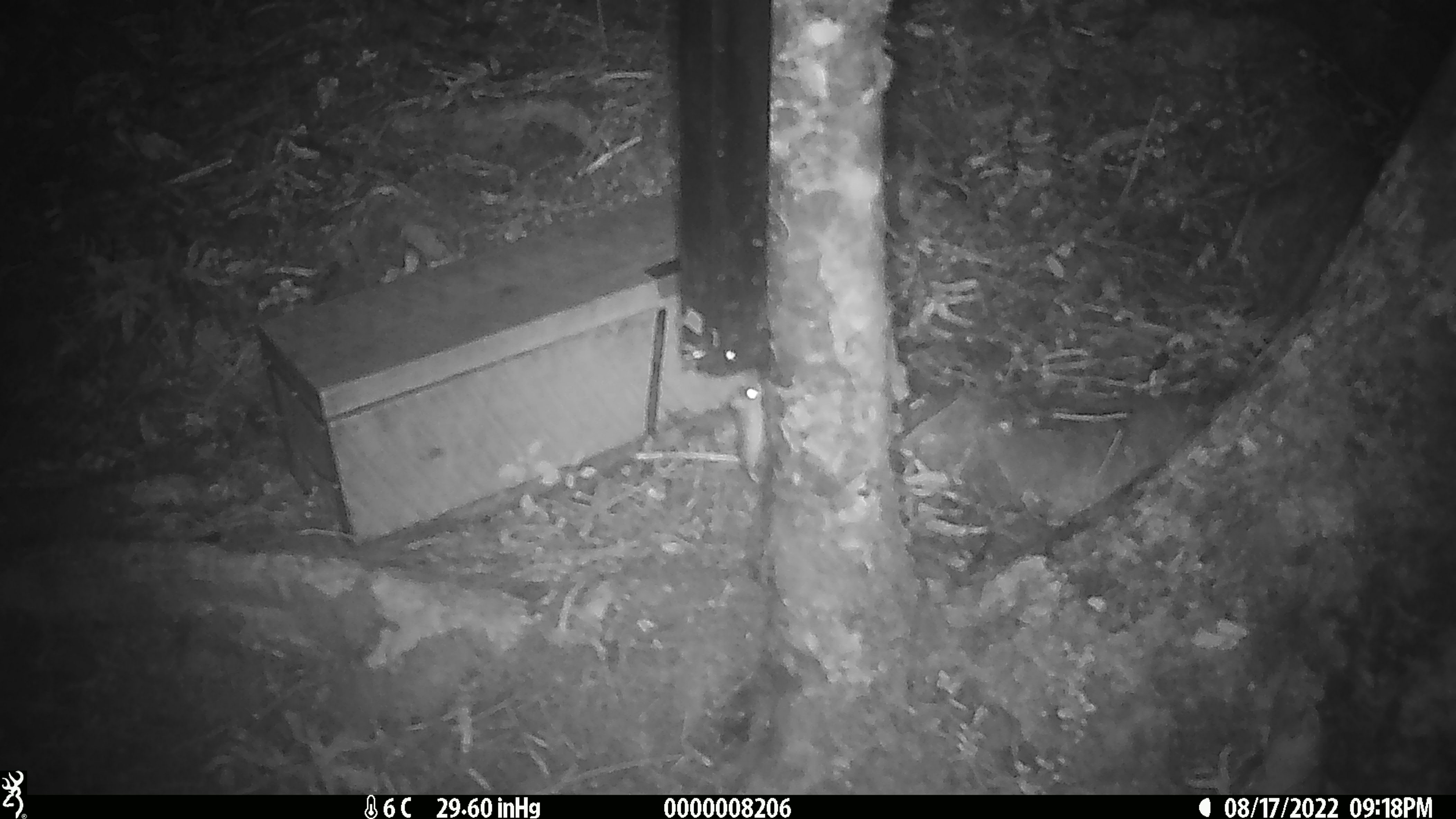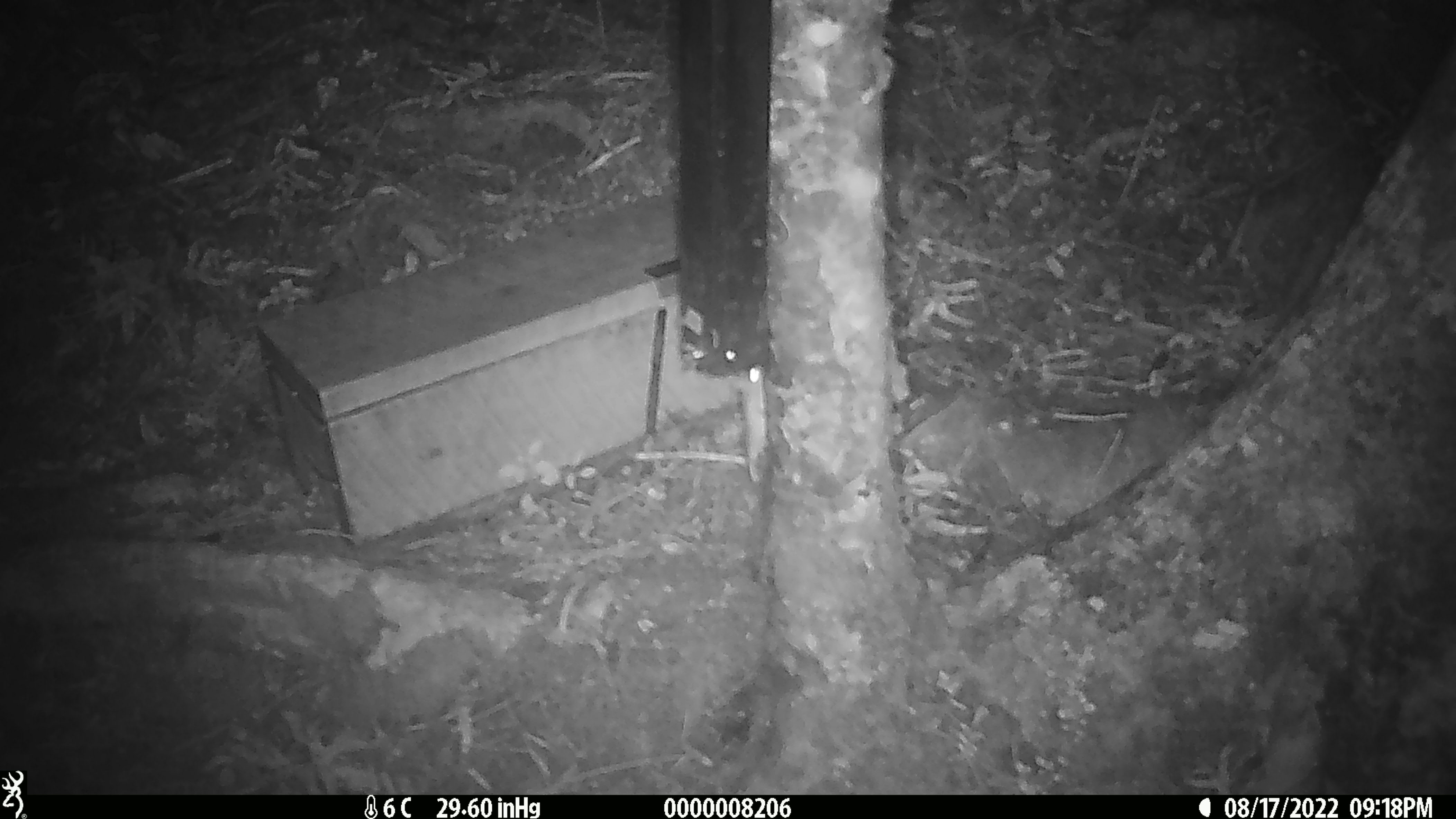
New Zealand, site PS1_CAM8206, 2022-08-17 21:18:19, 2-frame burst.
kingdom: Animalia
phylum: Chordata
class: Mammalia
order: Rodentia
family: Muridae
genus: Mus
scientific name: Mus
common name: mouse